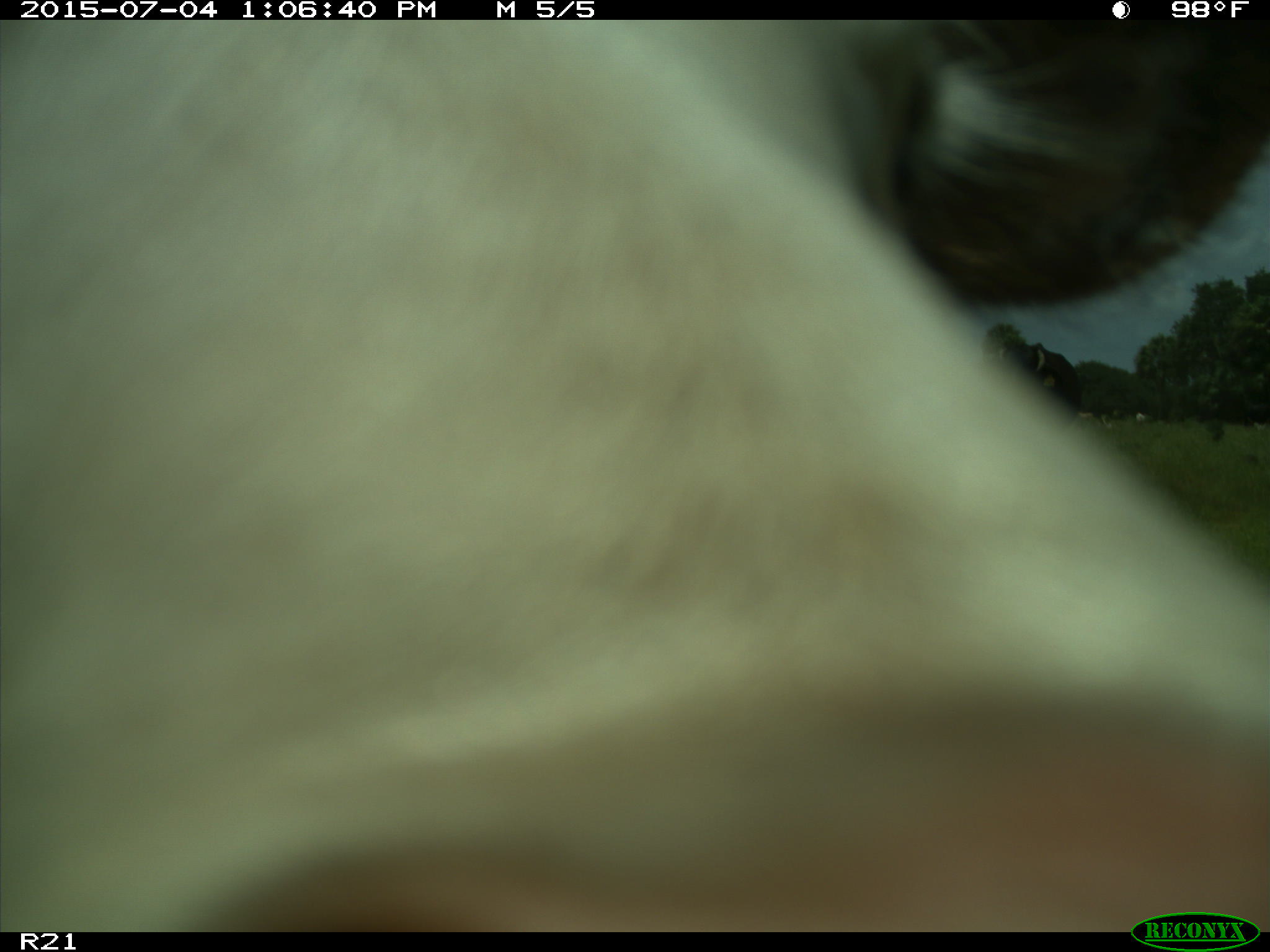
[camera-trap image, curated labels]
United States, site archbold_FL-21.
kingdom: Animalia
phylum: Chordata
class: Mammalia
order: Artiodactyla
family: Bovidae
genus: Bos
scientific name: Bos taurus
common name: domestic cow